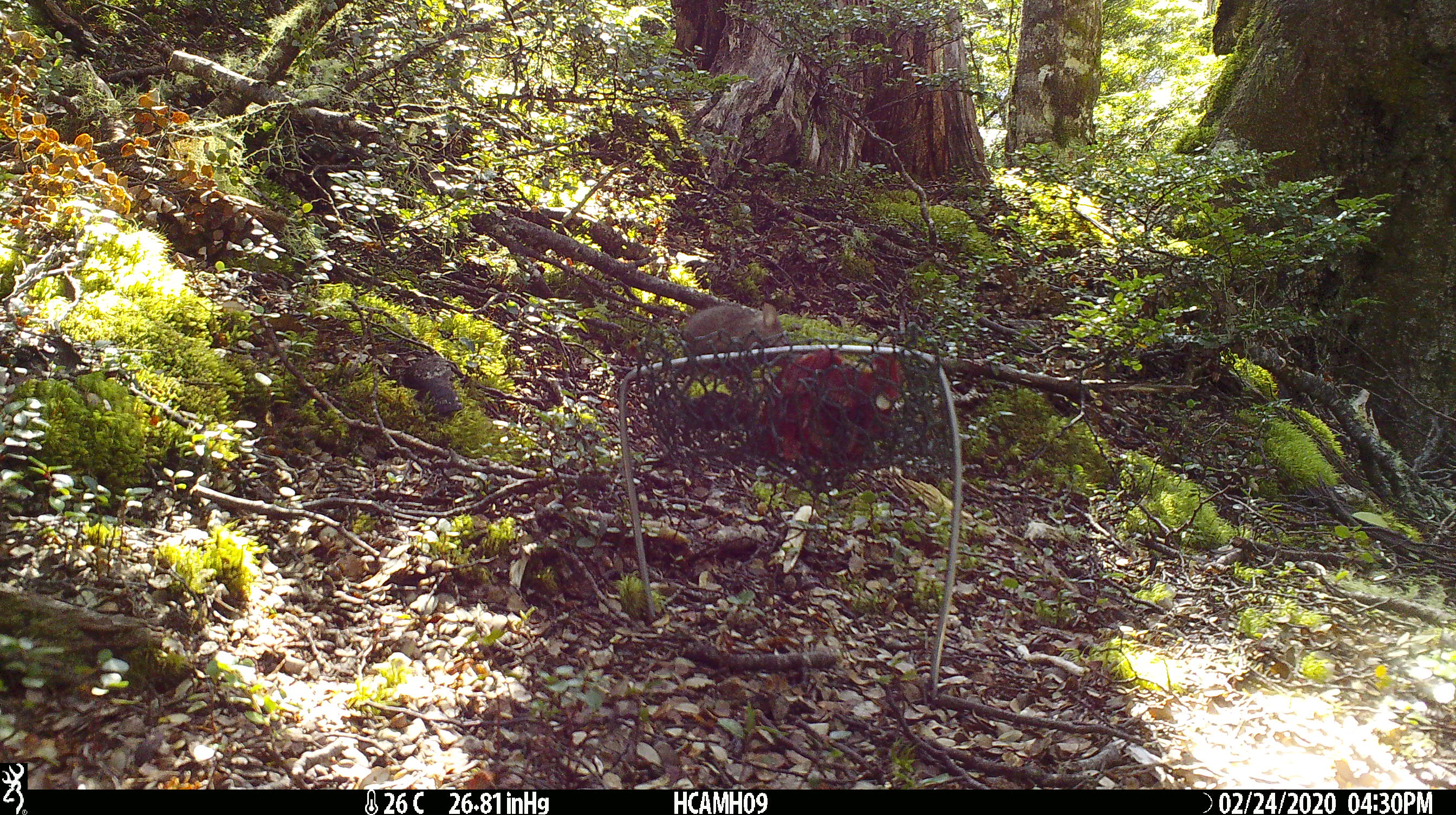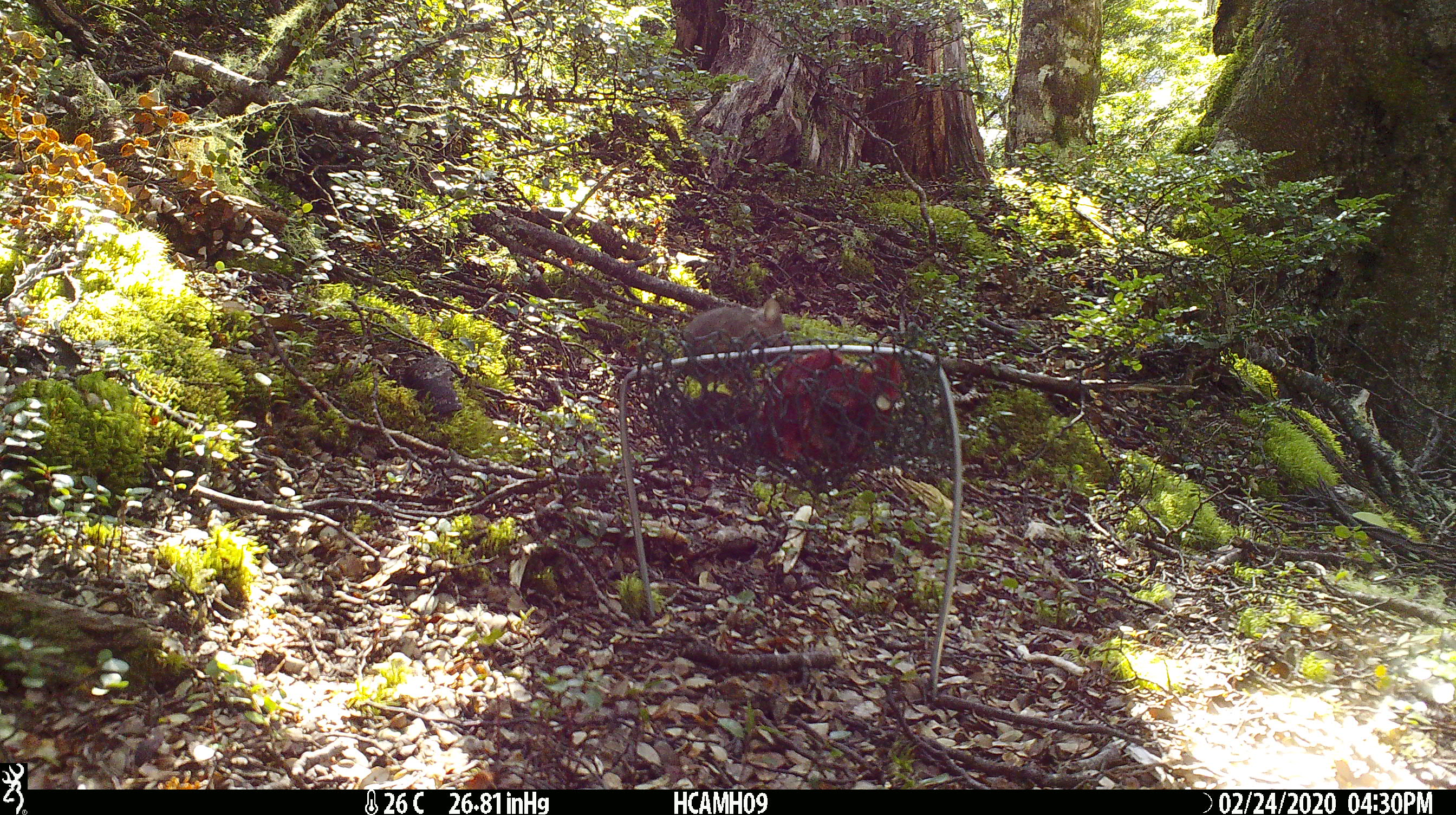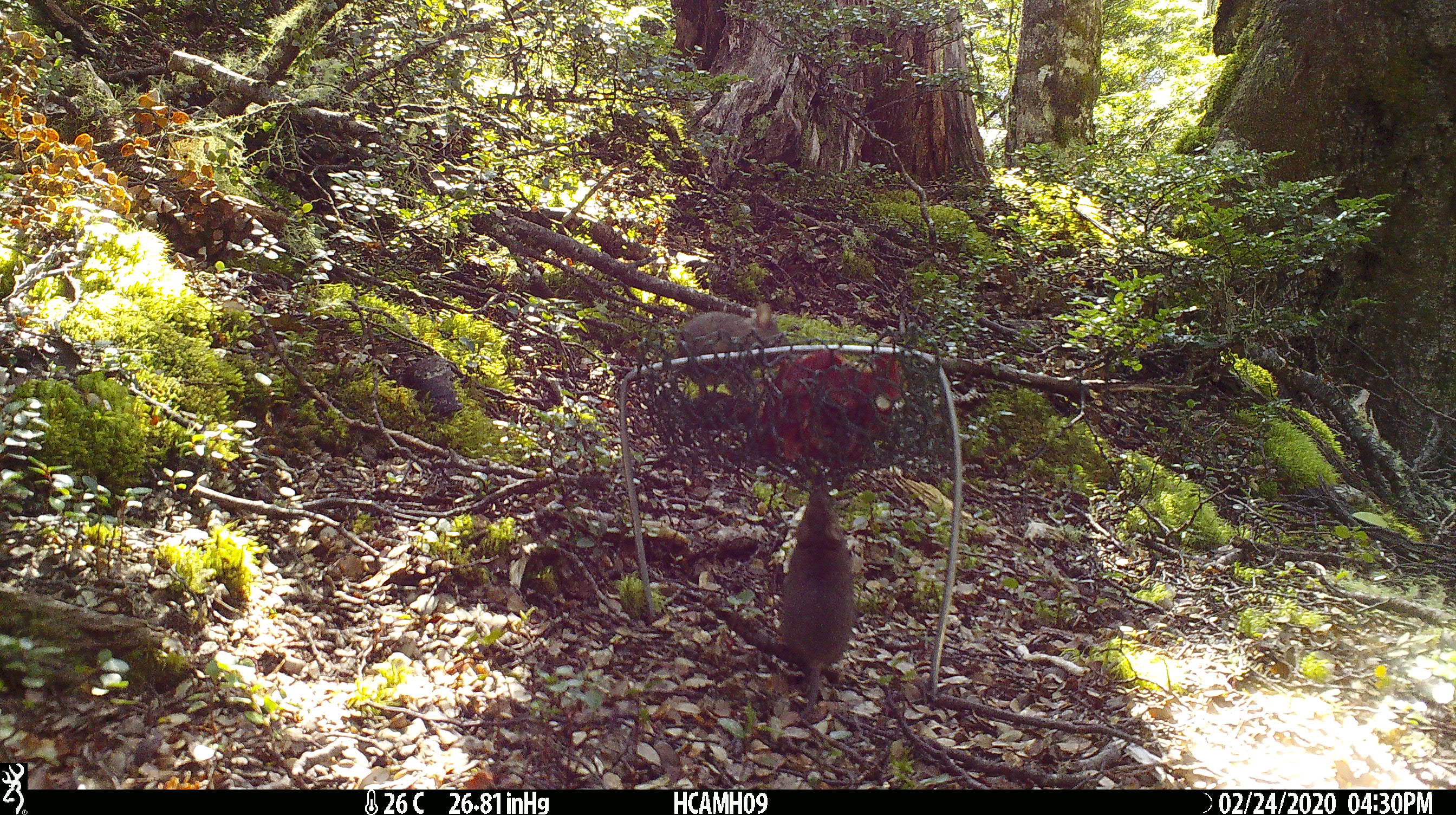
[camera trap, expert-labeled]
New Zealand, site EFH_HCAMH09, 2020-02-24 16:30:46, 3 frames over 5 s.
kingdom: Animalia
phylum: Chordata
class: Mammalia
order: Rodentia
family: Muridae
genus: Mus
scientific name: Mus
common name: mouse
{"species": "mouse (Mus)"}